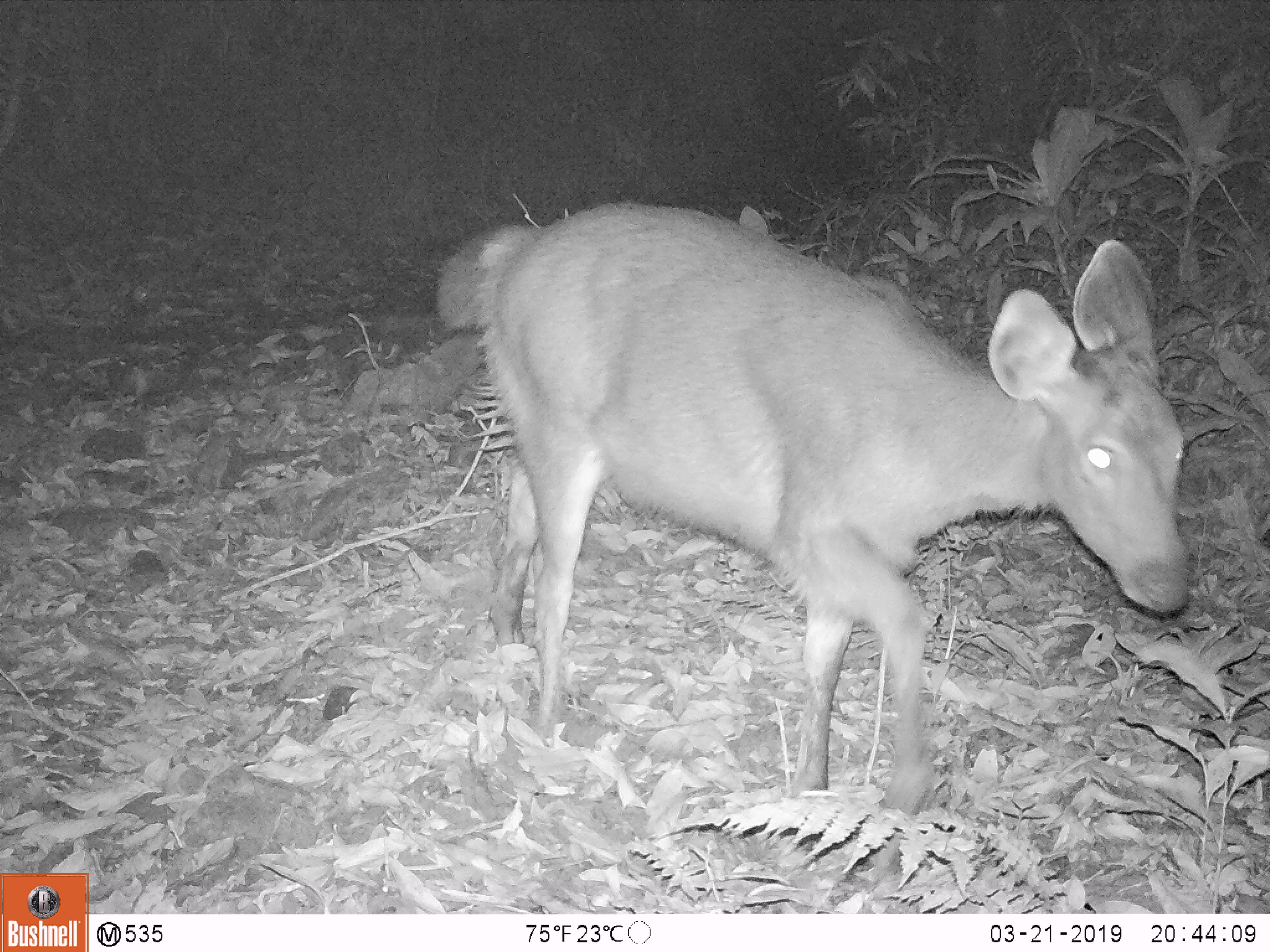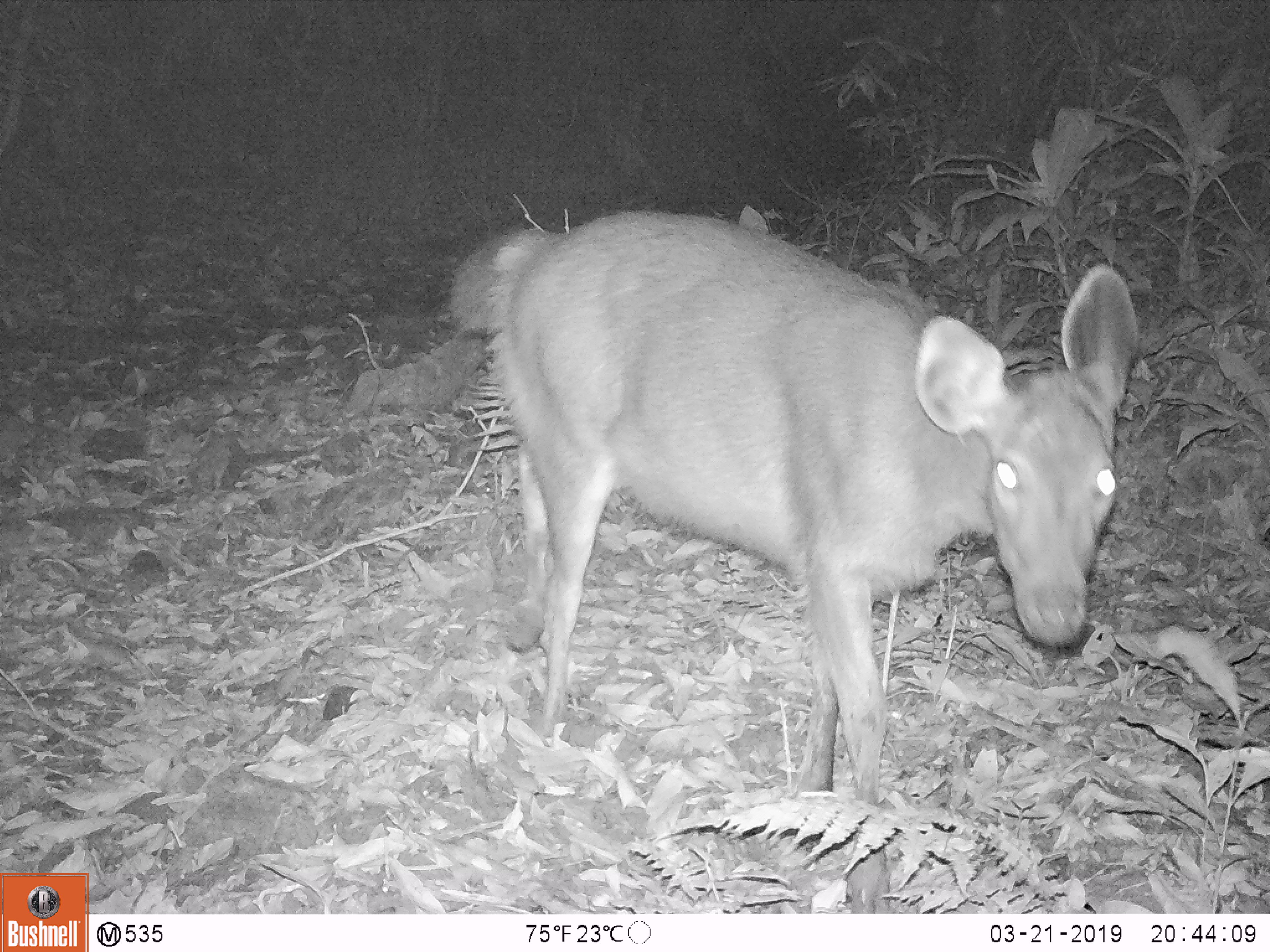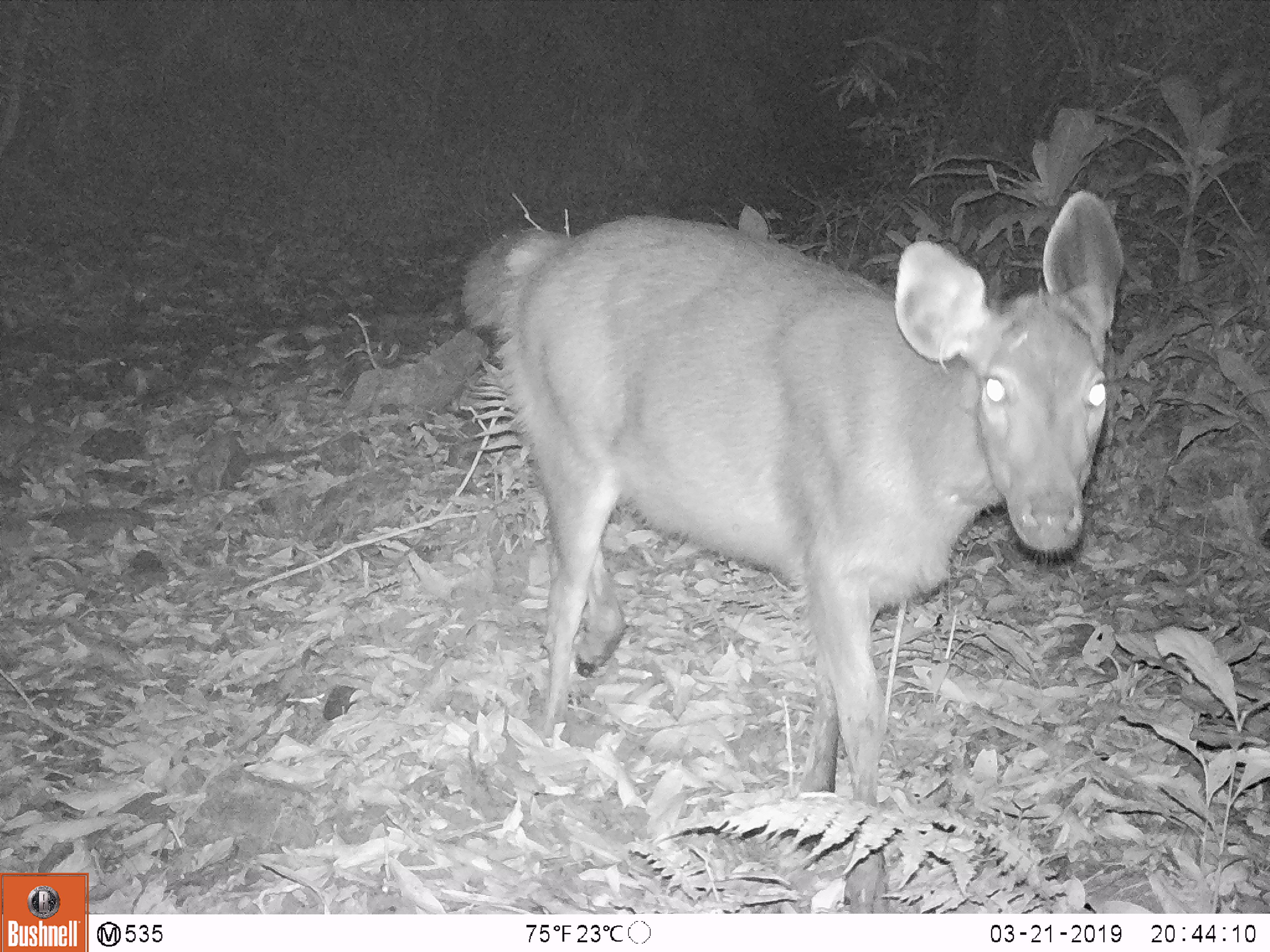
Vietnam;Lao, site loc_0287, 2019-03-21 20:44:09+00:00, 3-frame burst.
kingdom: Animalia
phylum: Chordata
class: Mammalia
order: Artiodactyla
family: Cervidae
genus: Rusa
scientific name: Rusa unicolor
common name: sambar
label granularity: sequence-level